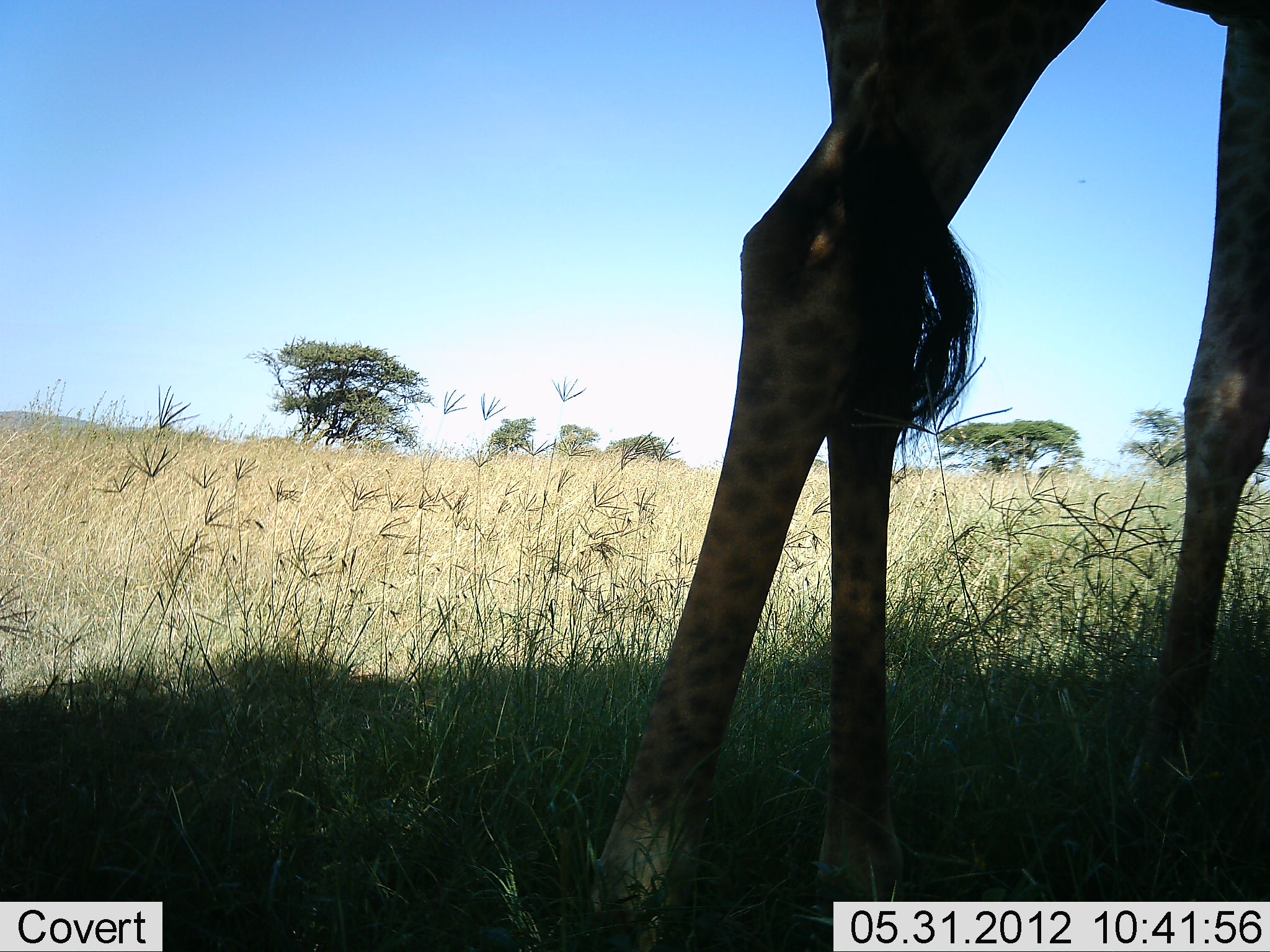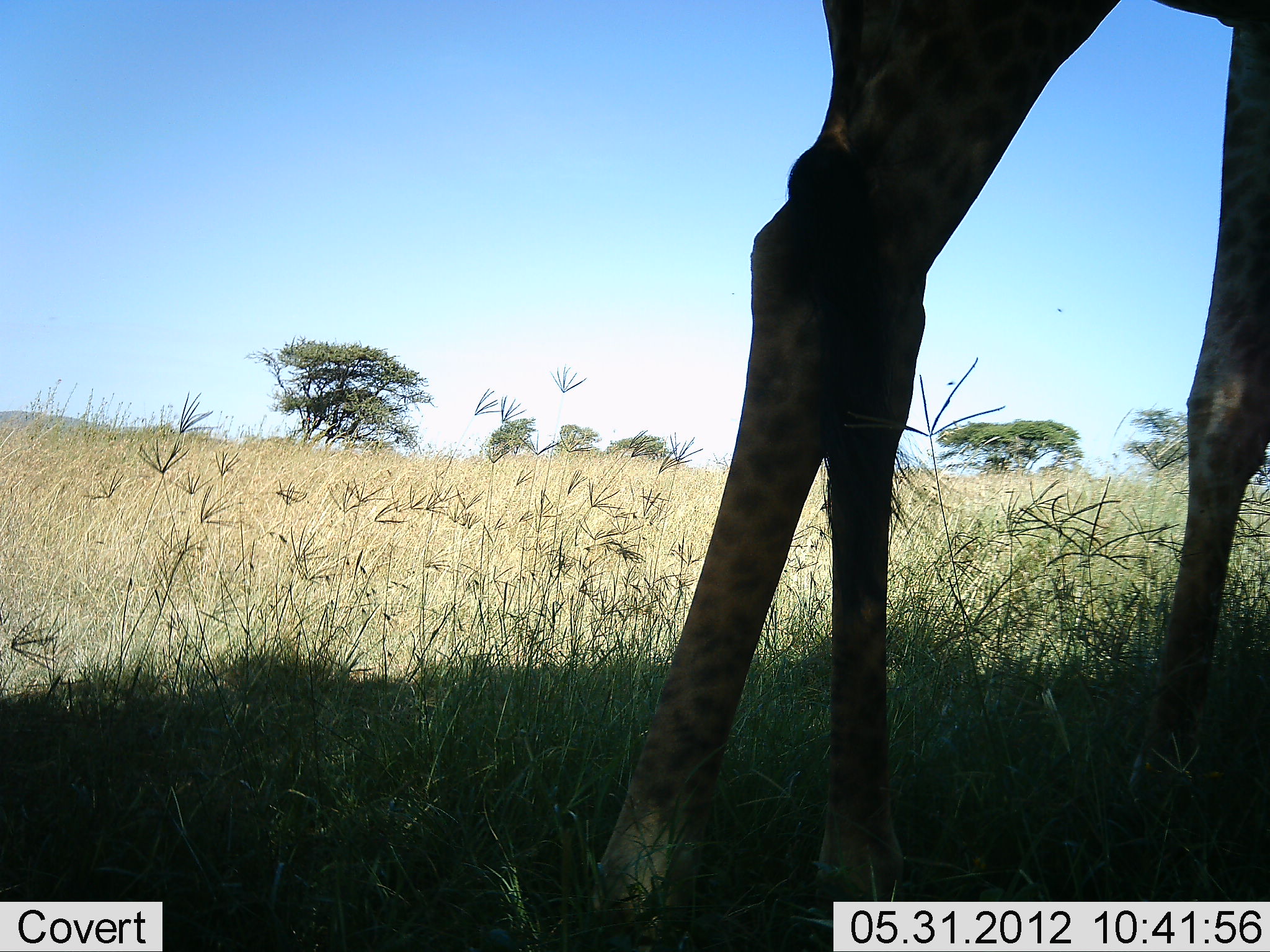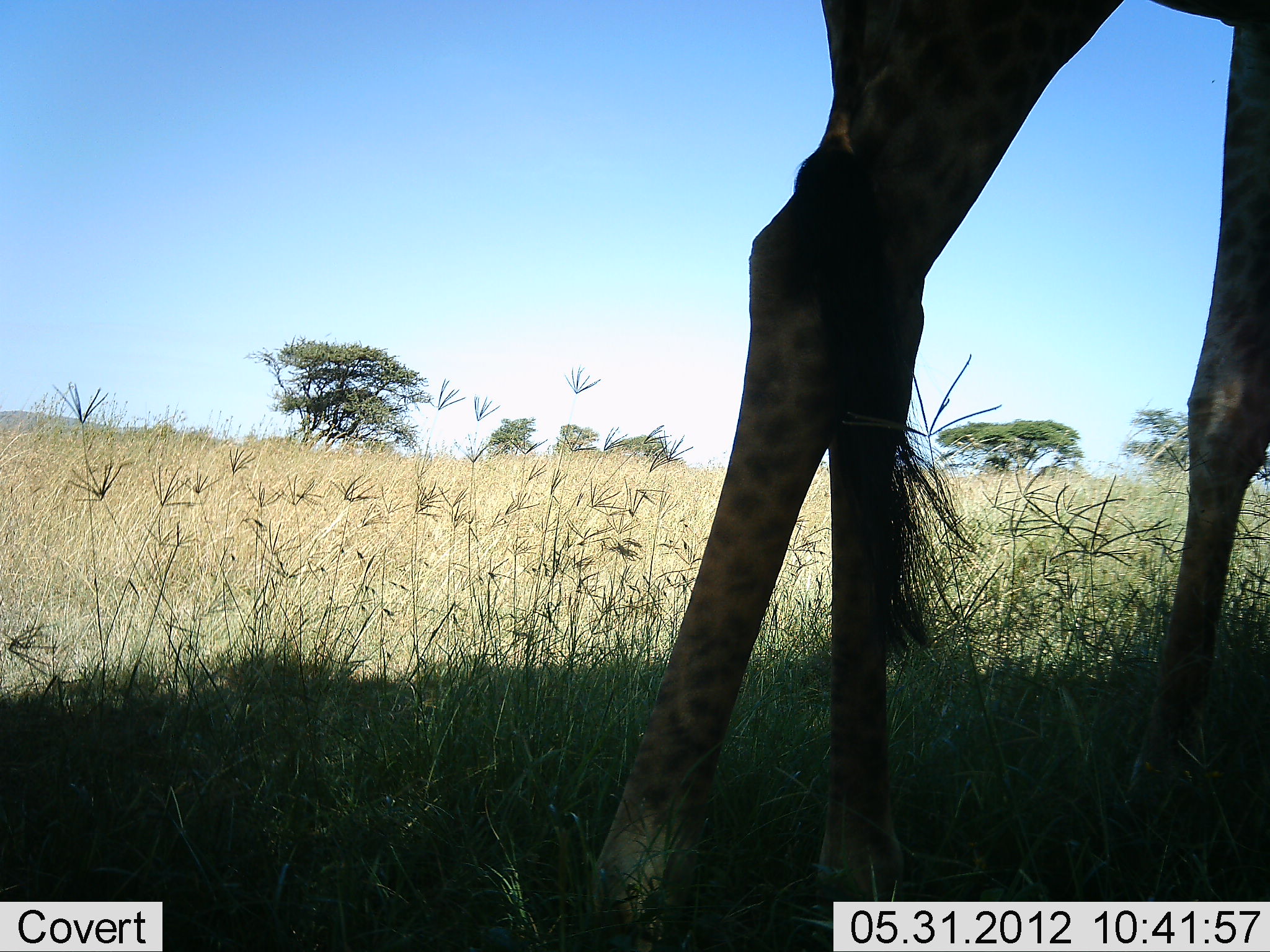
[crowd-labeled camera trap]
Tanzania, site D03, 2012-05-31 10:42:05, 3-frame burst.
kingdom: Animalia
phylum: Chordata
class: Mammalia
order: Artiodactyla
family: Giraffidae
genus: Giraffa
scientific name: Giraffa camelopardalis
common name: giraffe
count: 1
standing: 100%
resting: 0%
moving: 0%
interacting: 0%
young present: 0%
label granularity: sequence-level